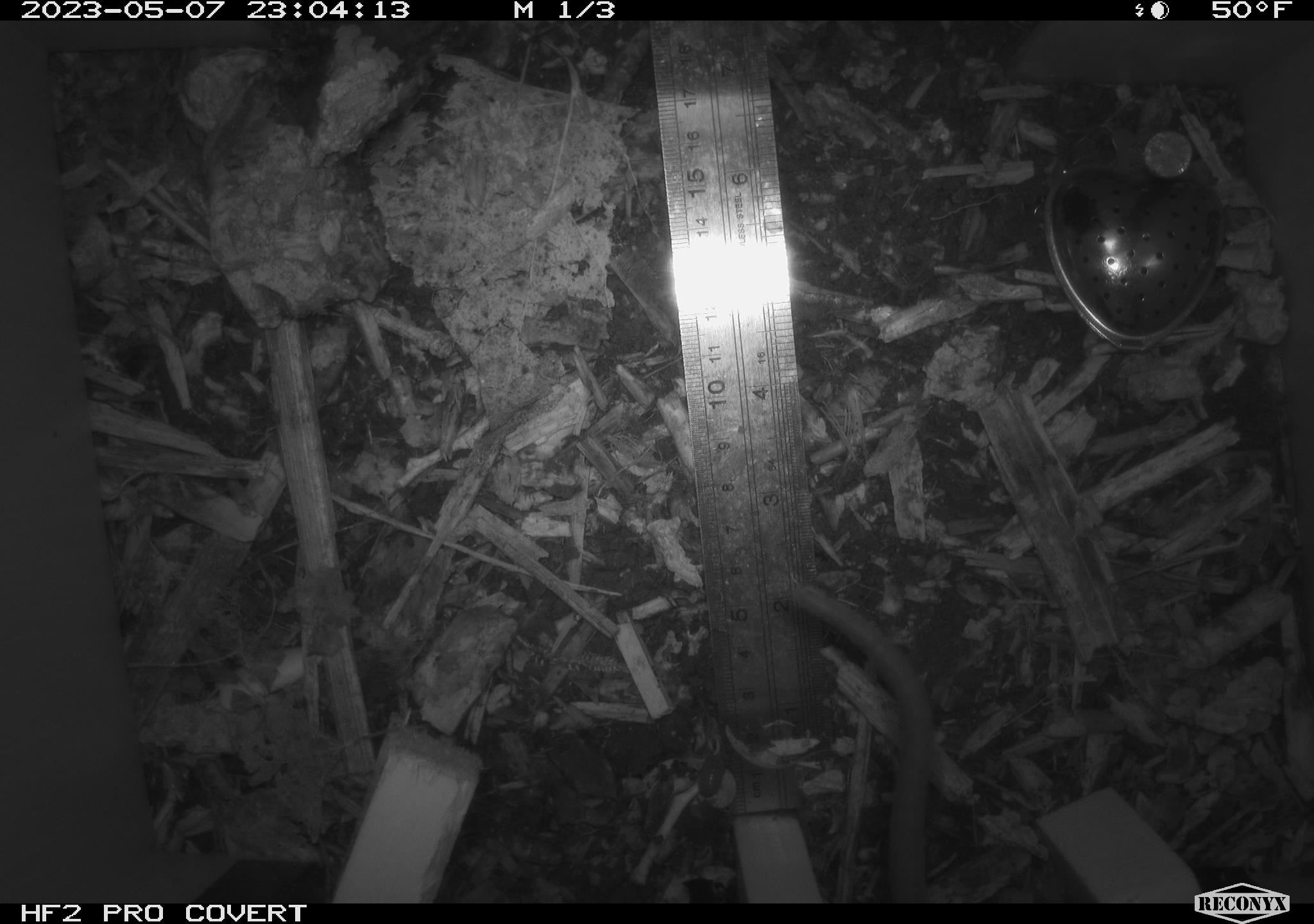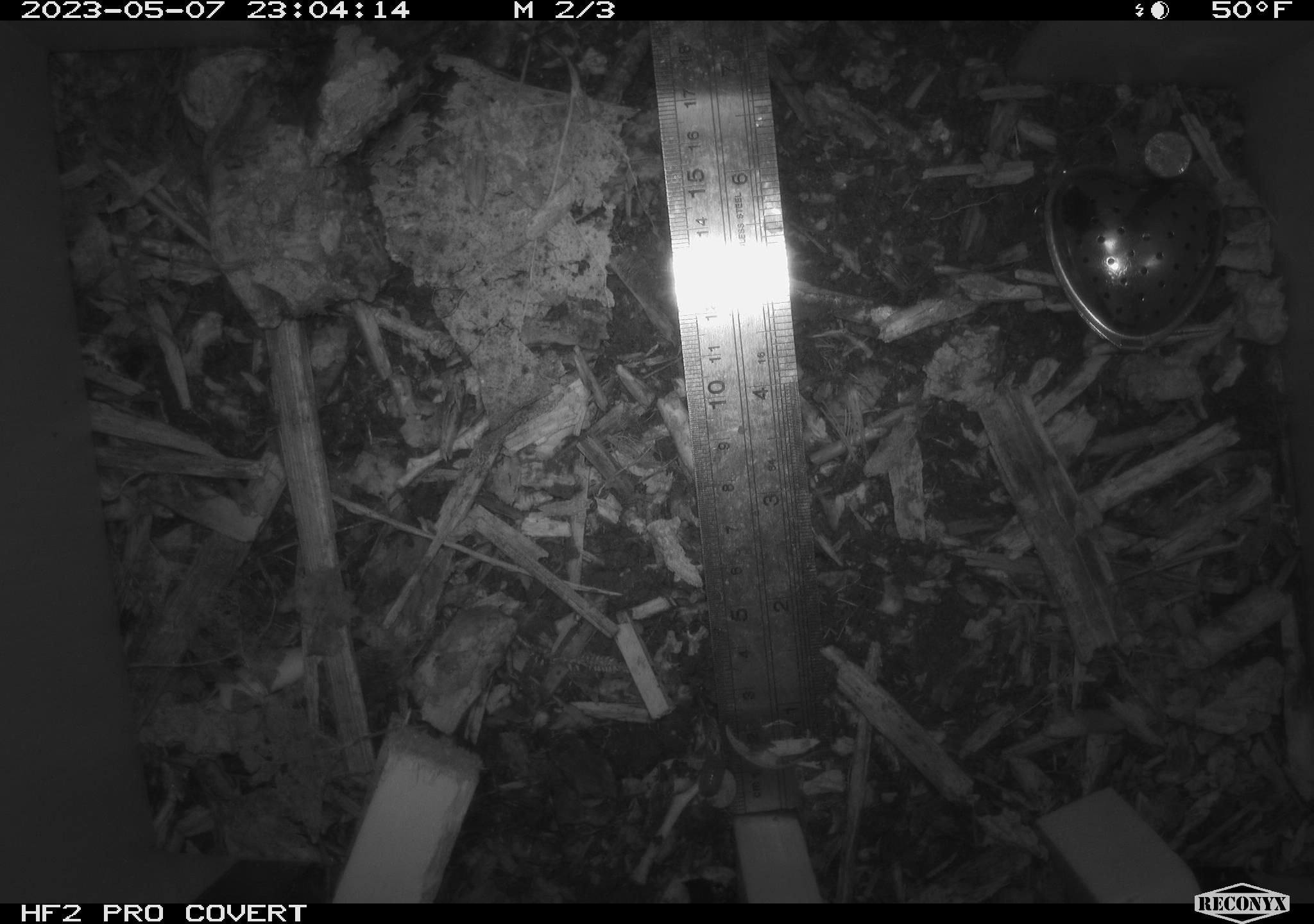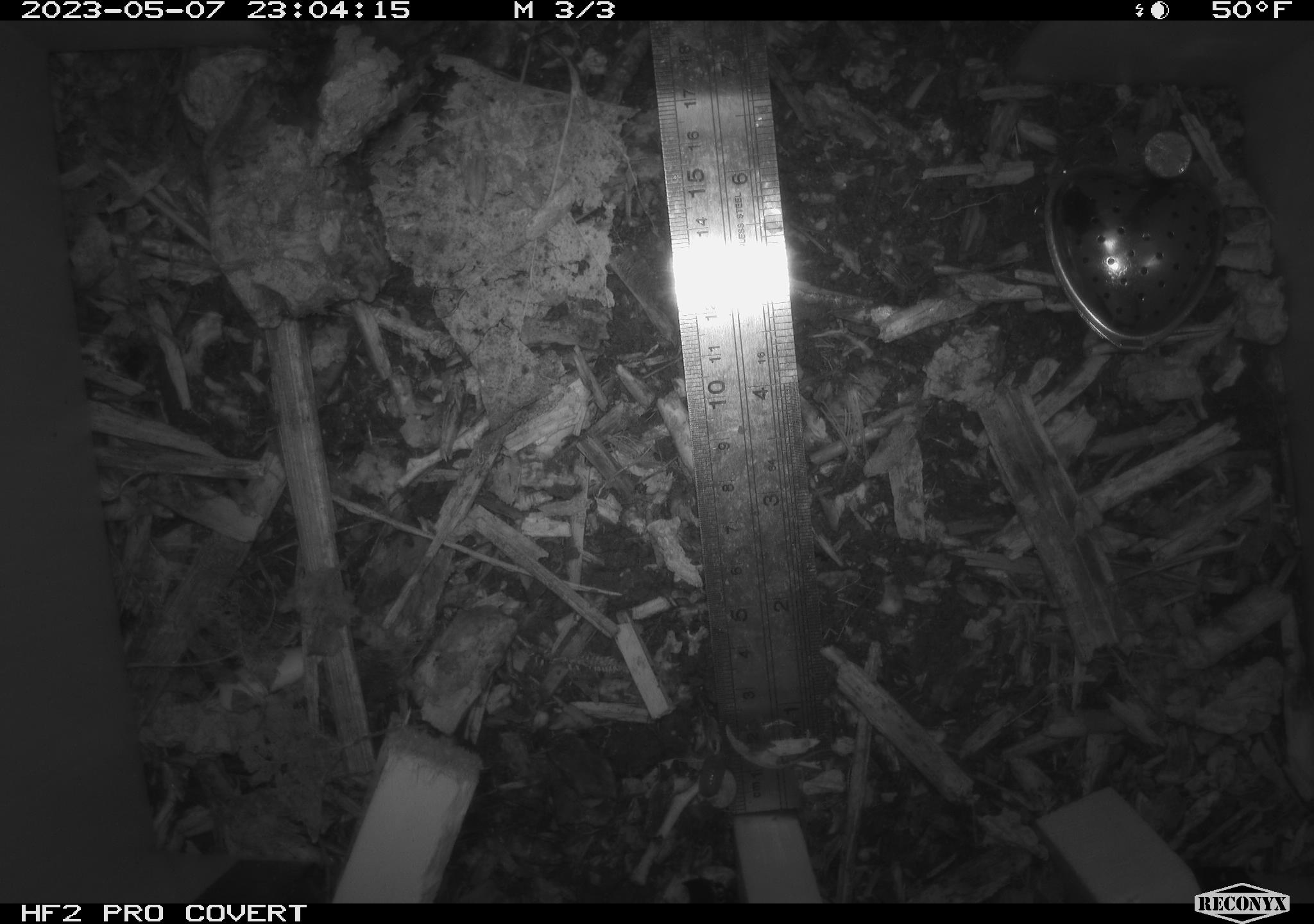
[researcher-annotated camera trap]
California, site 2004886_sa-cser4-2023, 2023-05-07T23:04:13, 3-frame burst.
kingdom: Animalia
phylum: Chordata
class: Mammalia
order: Rodentia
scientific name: Rodentia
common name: mouse species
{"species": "mouse species (Rodentia)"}